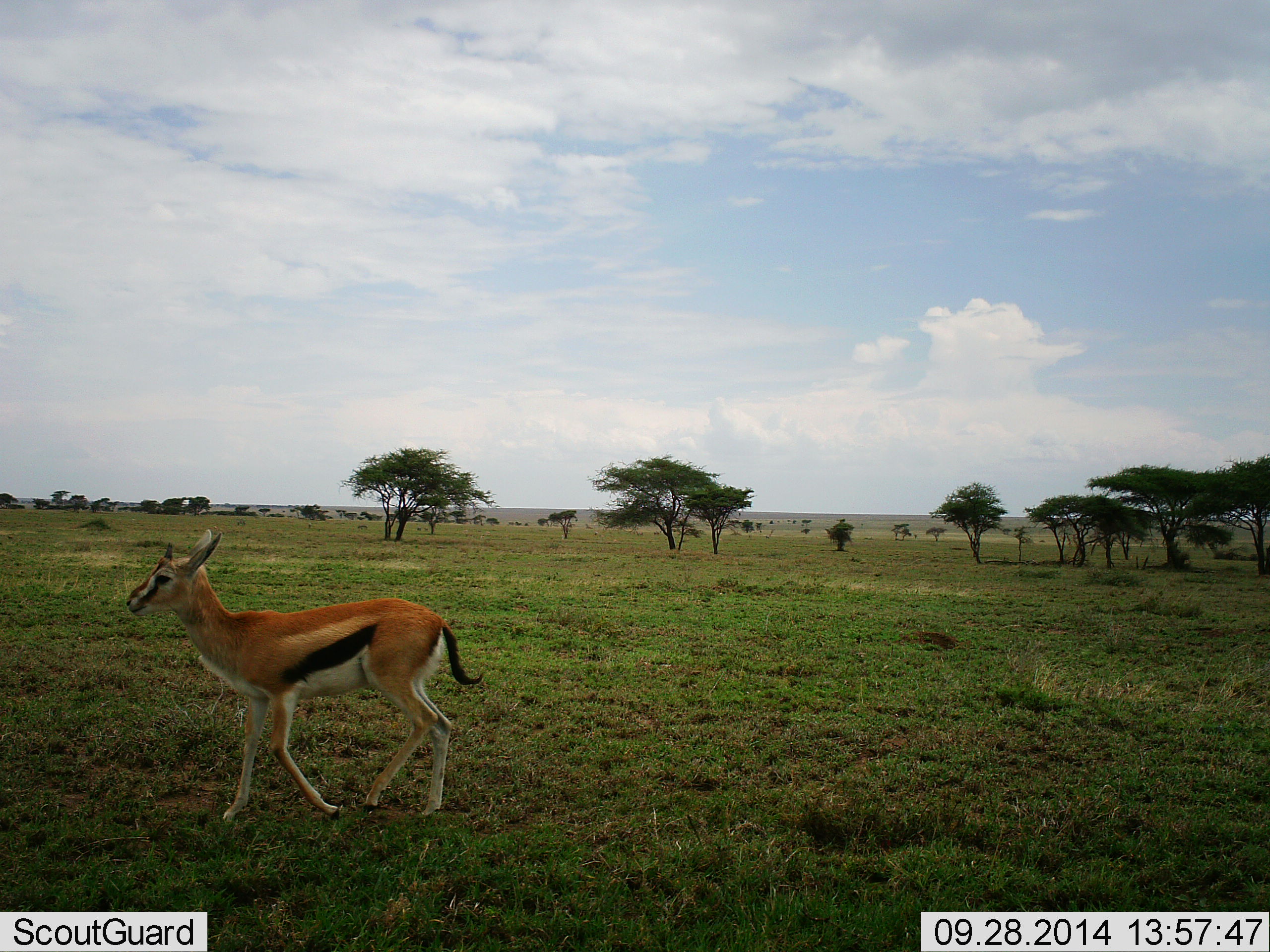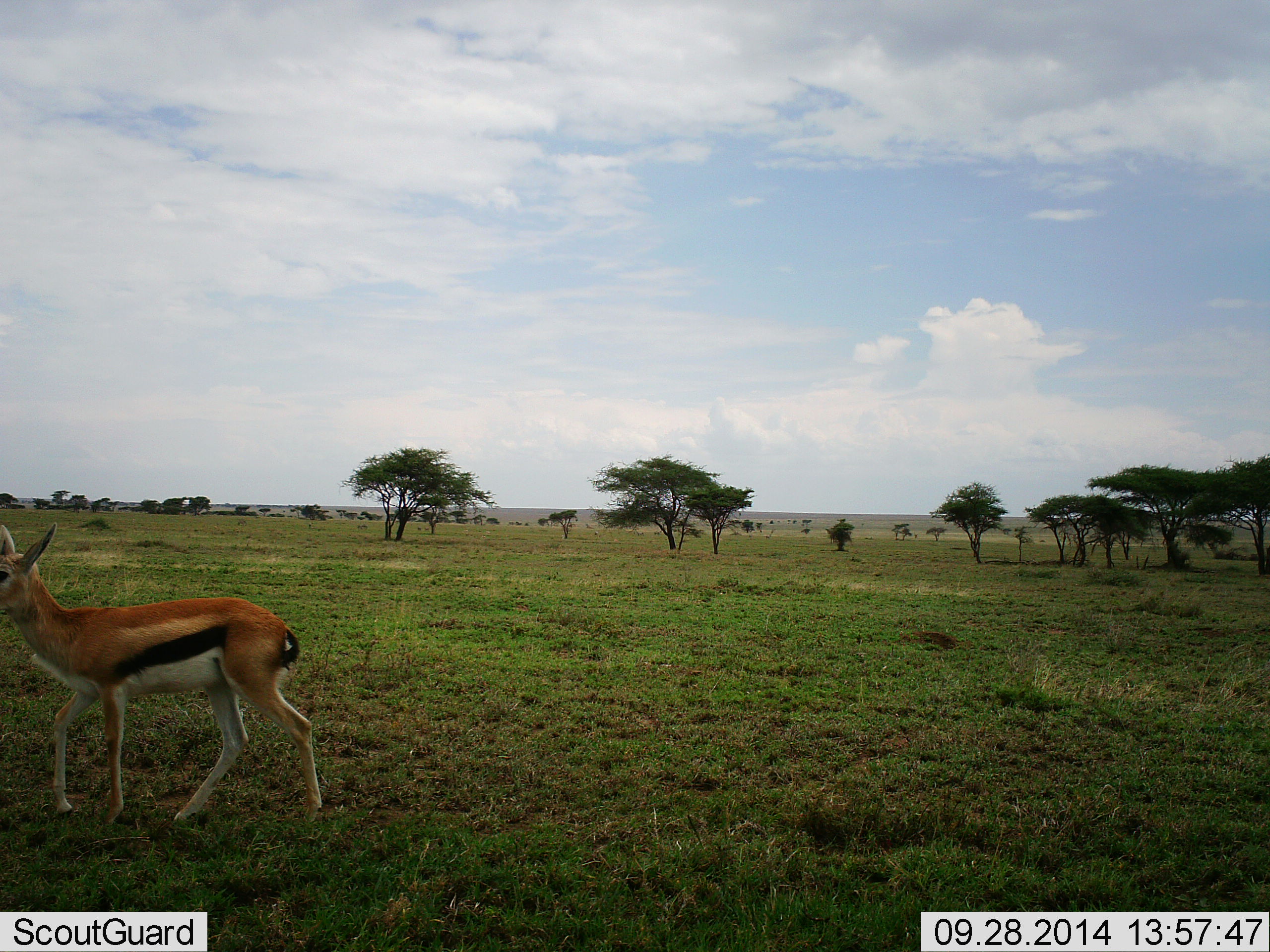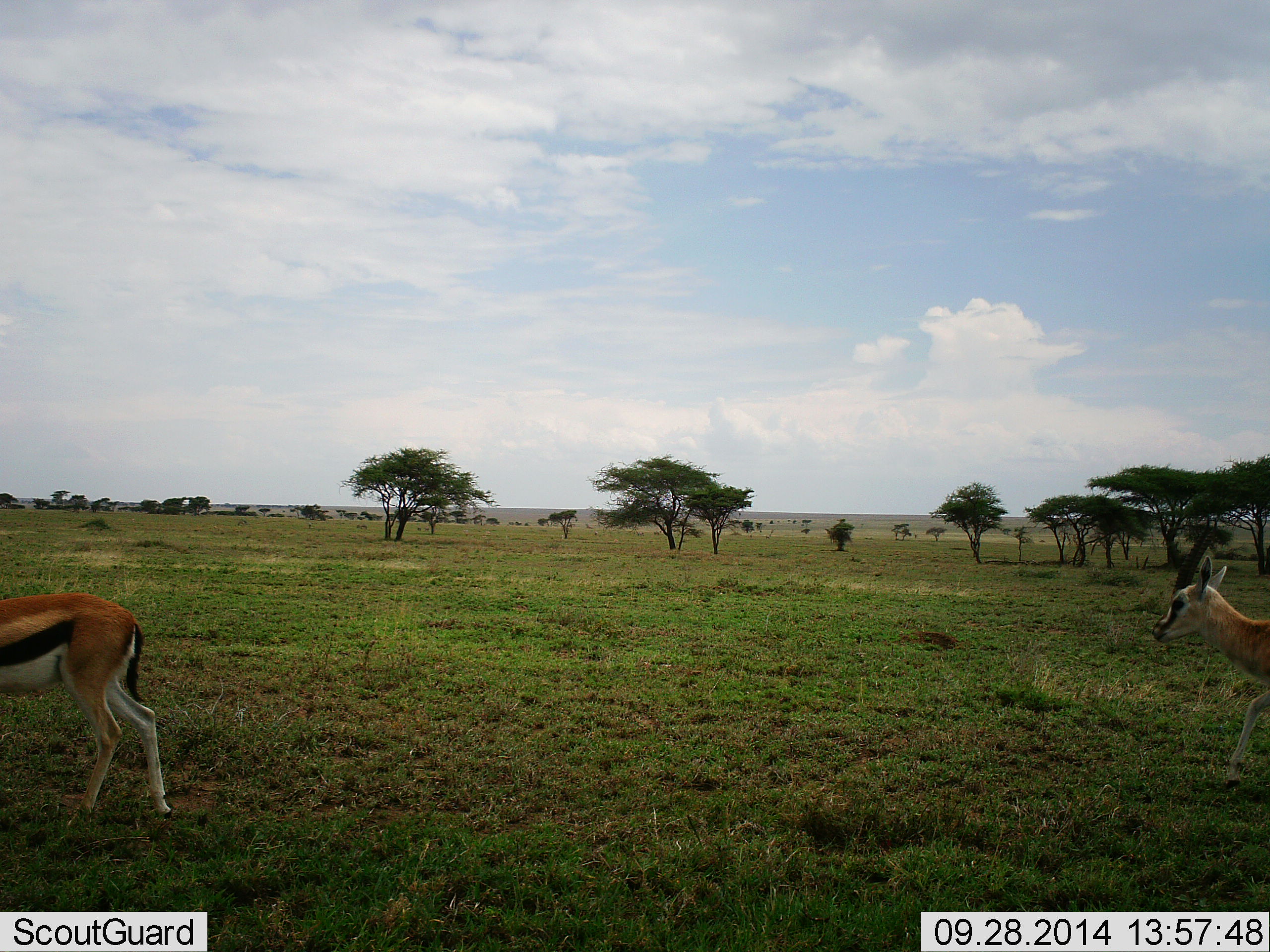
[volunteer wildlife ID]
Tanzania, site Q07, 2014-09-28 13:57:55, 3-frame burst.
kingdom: Animalia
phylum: Chordata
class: Mammalia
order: Artiodactyla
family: Bovidae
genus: Eudorcas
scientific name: Eudorcas thomsonii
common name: thomson's gazelle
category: gazellethomsons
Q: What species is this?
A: Gazellethomsons (thomson's gazelle) (Eudorcas thomsonii).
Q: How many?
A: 2.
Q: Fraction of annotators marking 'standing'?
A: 20%.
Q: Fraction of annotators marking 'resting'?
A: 0%.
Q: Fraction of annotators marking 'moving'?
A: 90%.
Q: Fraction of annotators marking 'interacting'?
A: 0%.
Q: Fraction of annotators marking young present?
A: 0%.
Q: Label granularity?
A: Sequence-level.